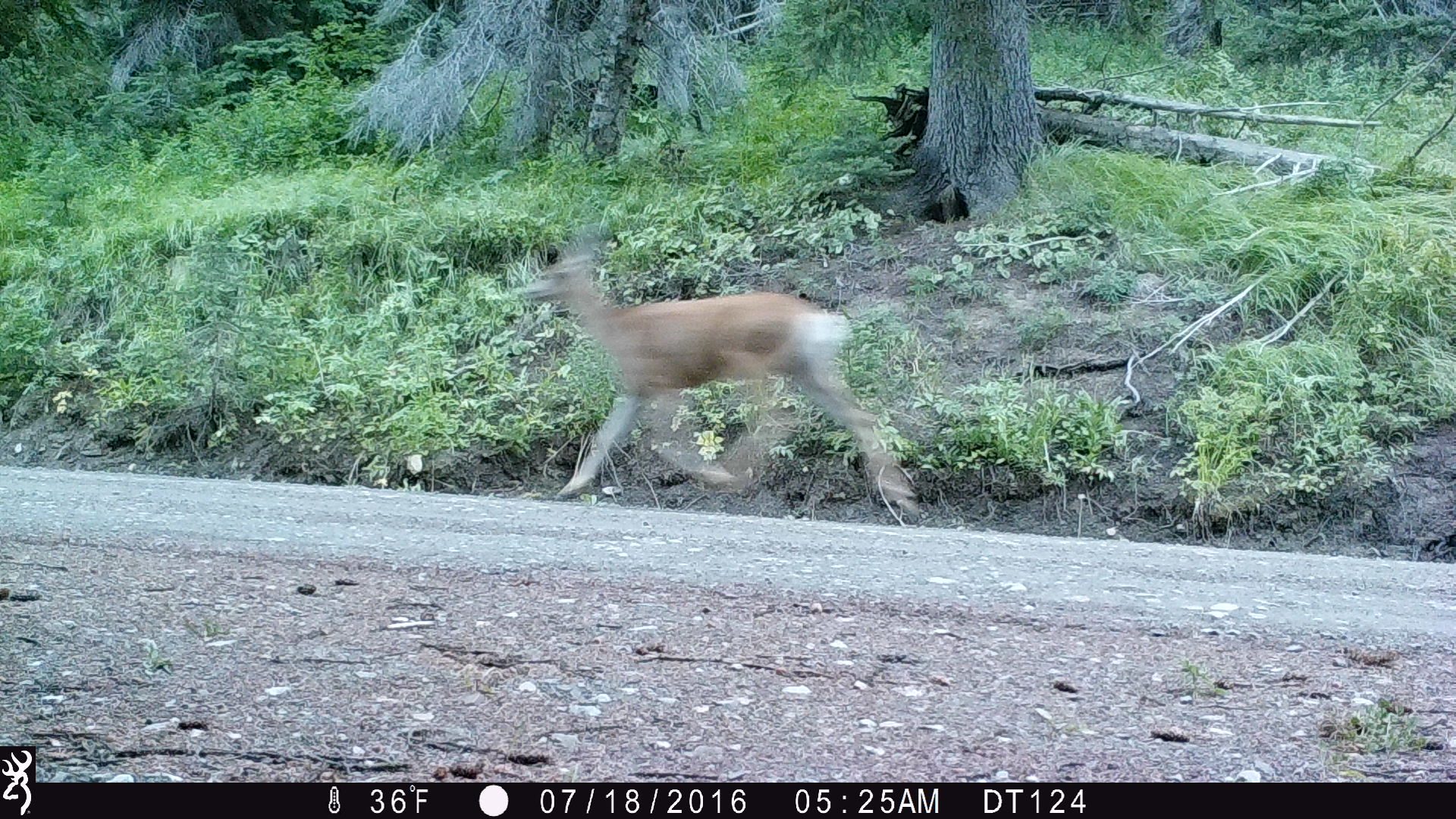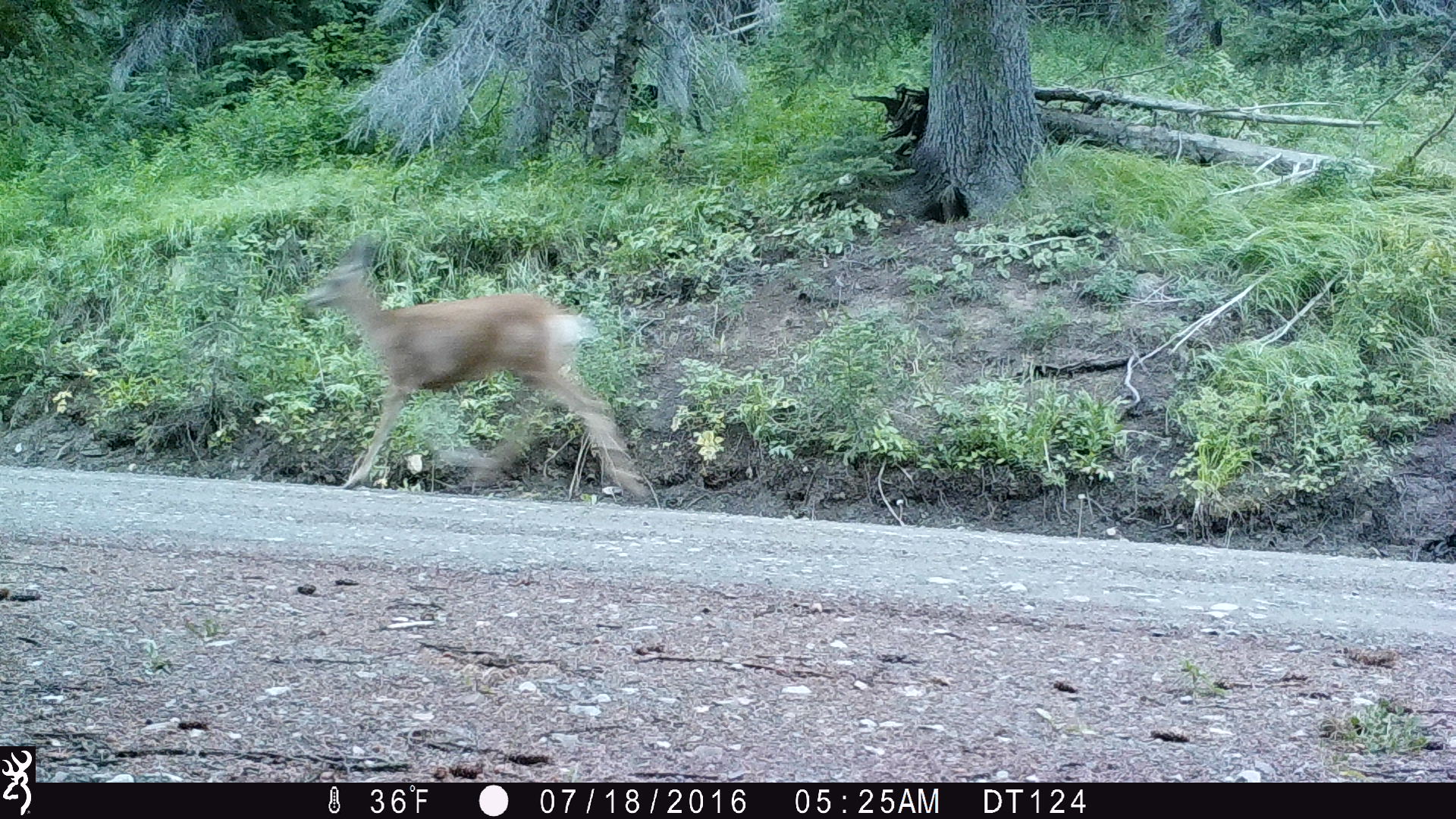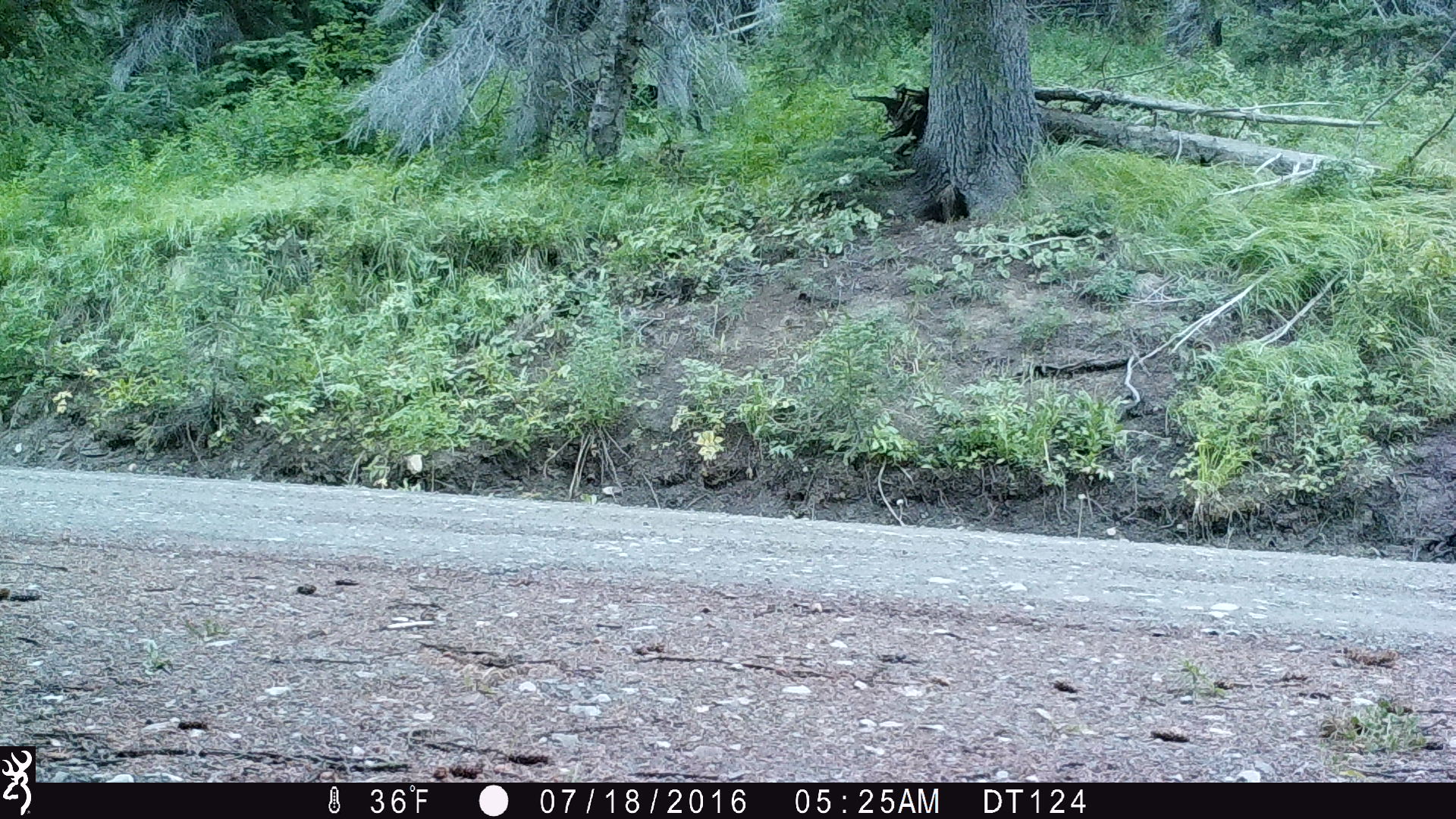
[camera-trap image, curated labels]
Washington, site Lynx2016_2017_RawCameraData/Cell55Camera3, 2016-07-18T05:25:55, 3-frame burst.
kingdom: Animalia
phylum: Chordata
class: Mammalia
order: Artiodactyla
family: Cervidae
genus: Odocoileus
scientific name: Odocoileus hemionus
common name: mule deer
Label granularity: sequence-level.